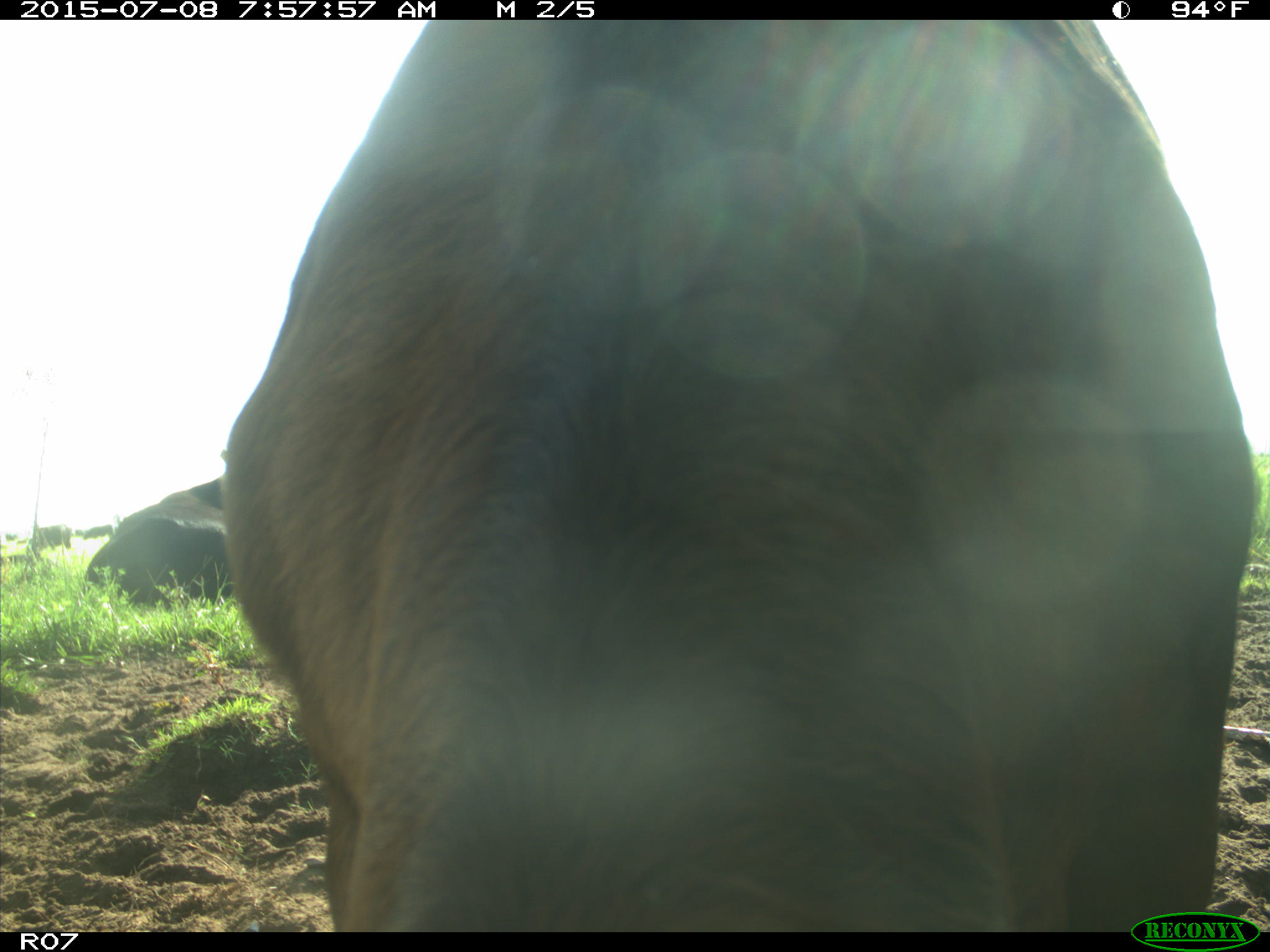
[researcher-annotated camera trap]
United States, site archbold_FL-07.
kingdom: Animalia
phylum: Chordata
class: Mammalia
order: Artiodactyla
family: Bovidae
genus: Bos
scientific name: Bos taurus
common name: domestic cow